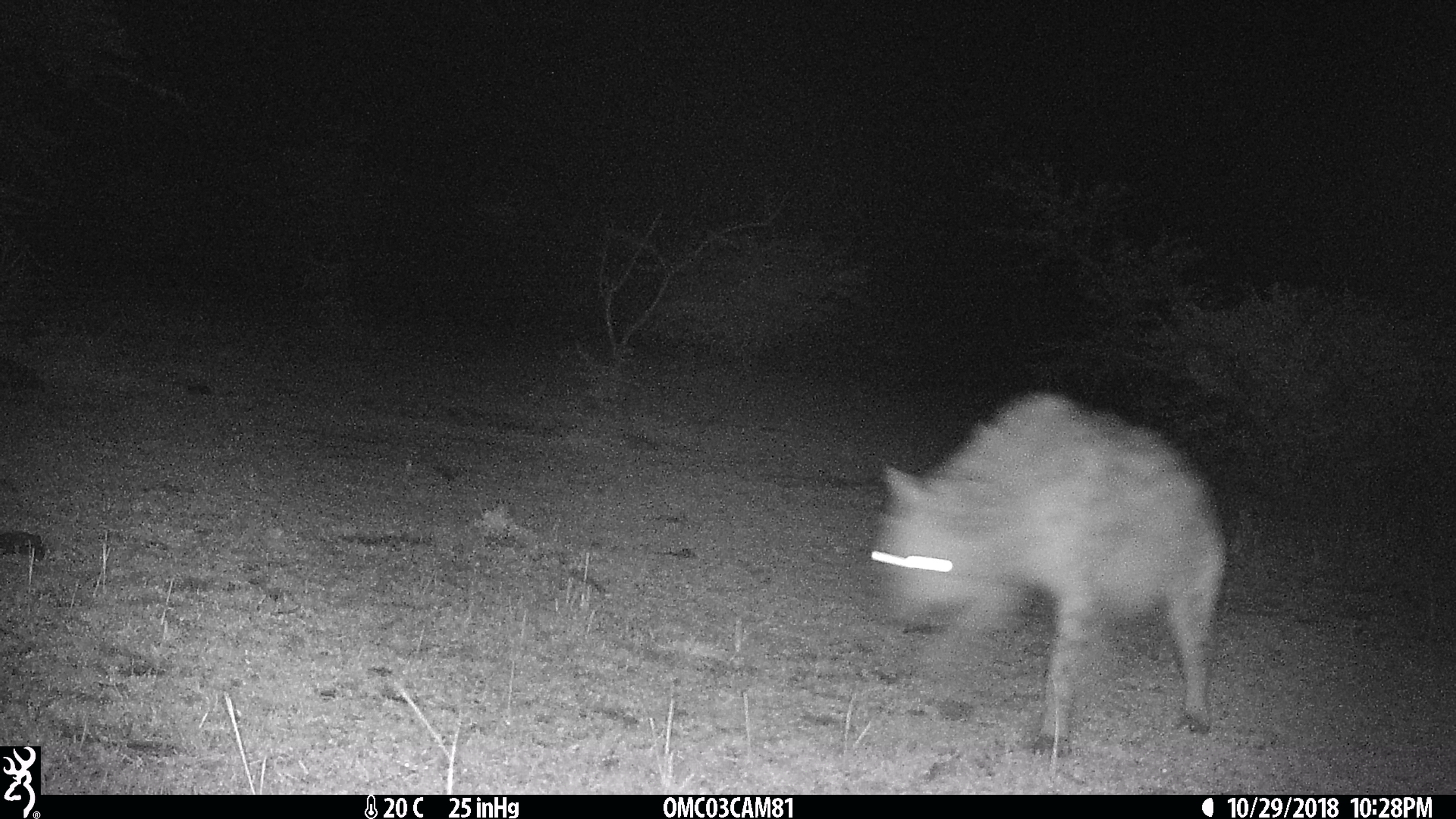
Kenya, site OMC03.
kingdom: Animalia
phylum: Chordata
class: Mammalia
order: Carnivora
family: Hyaenidae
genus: Crocuta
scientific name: Crocuta crocuta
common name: spotted hyena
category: hyena spotted